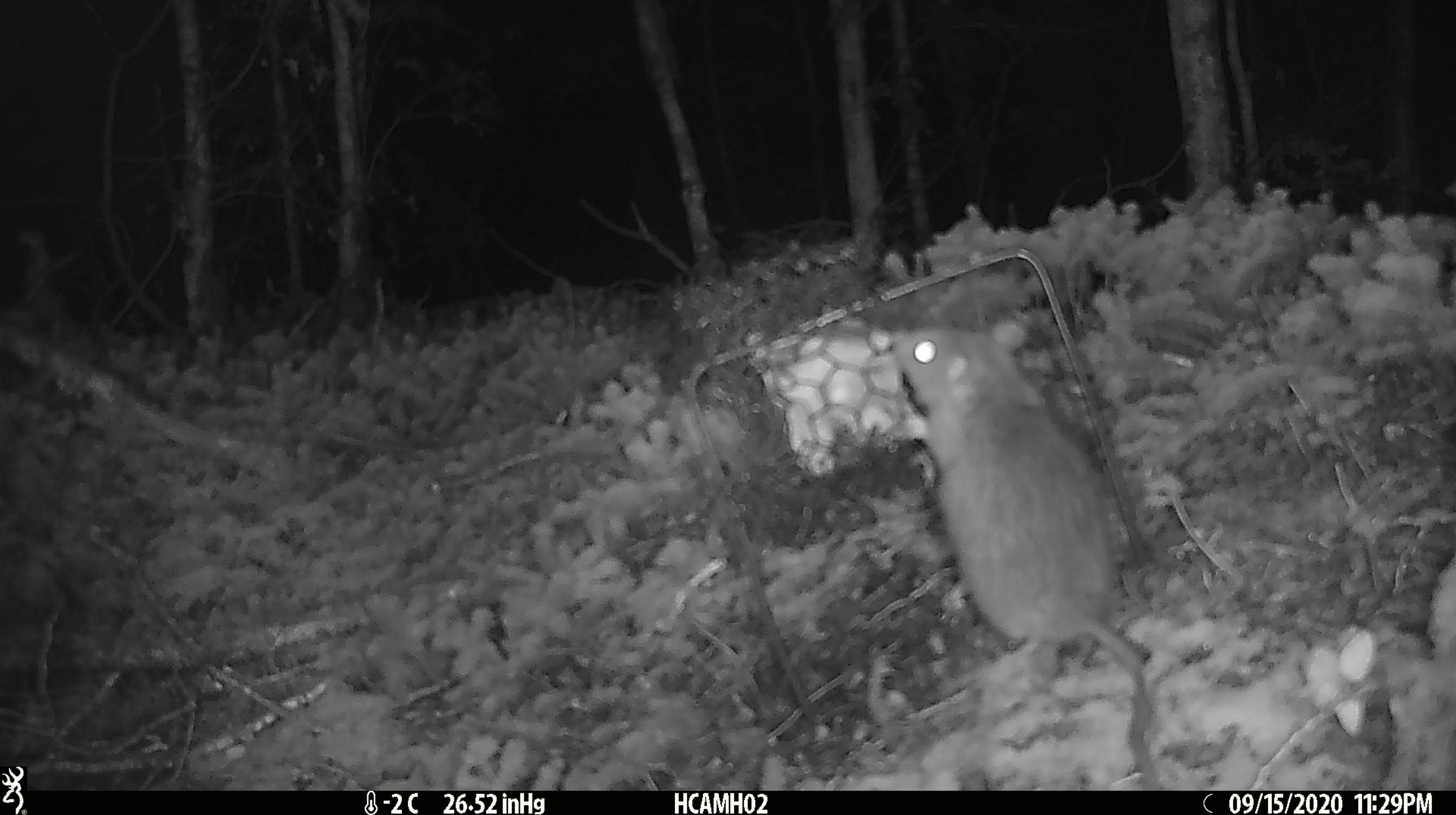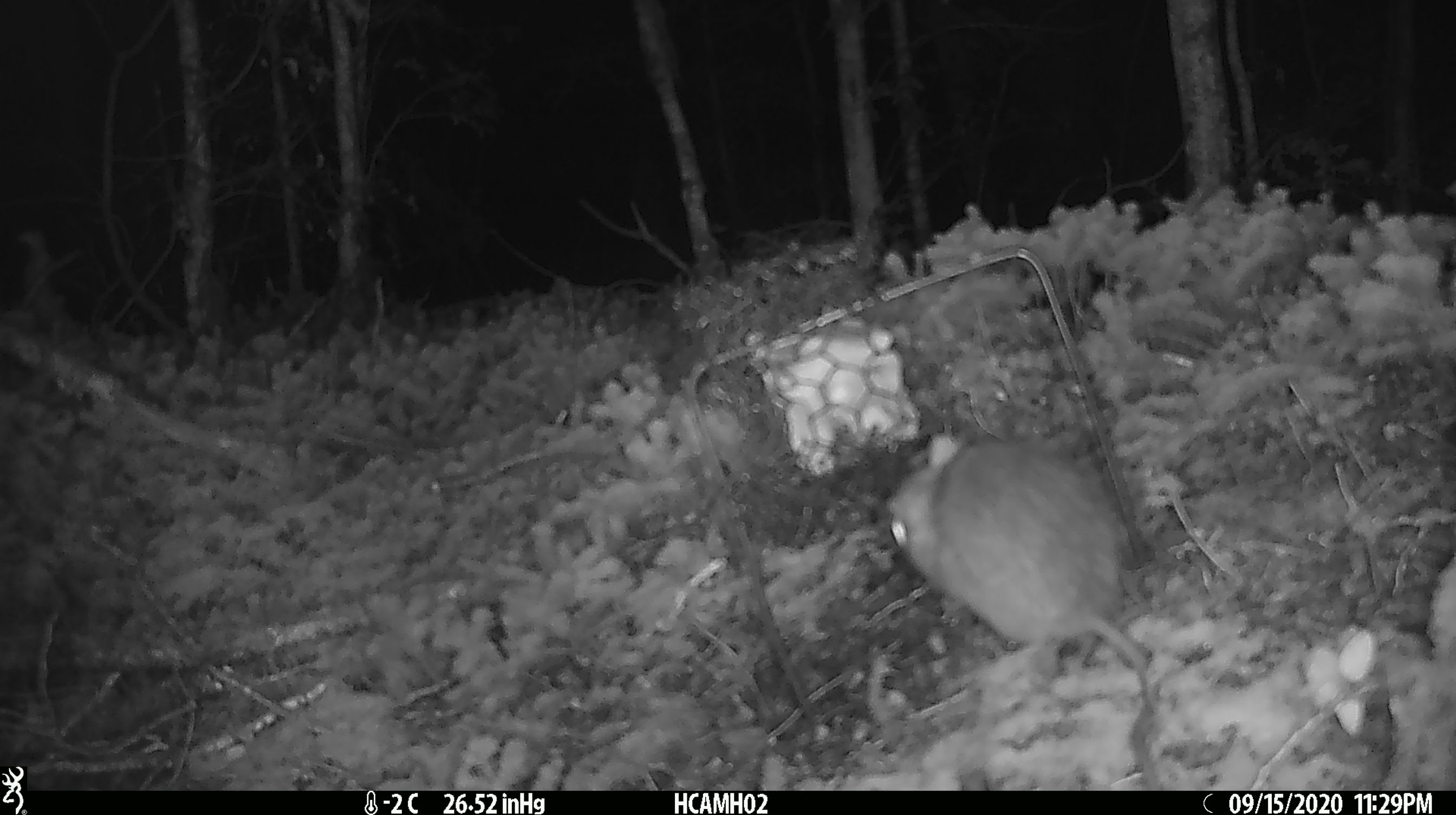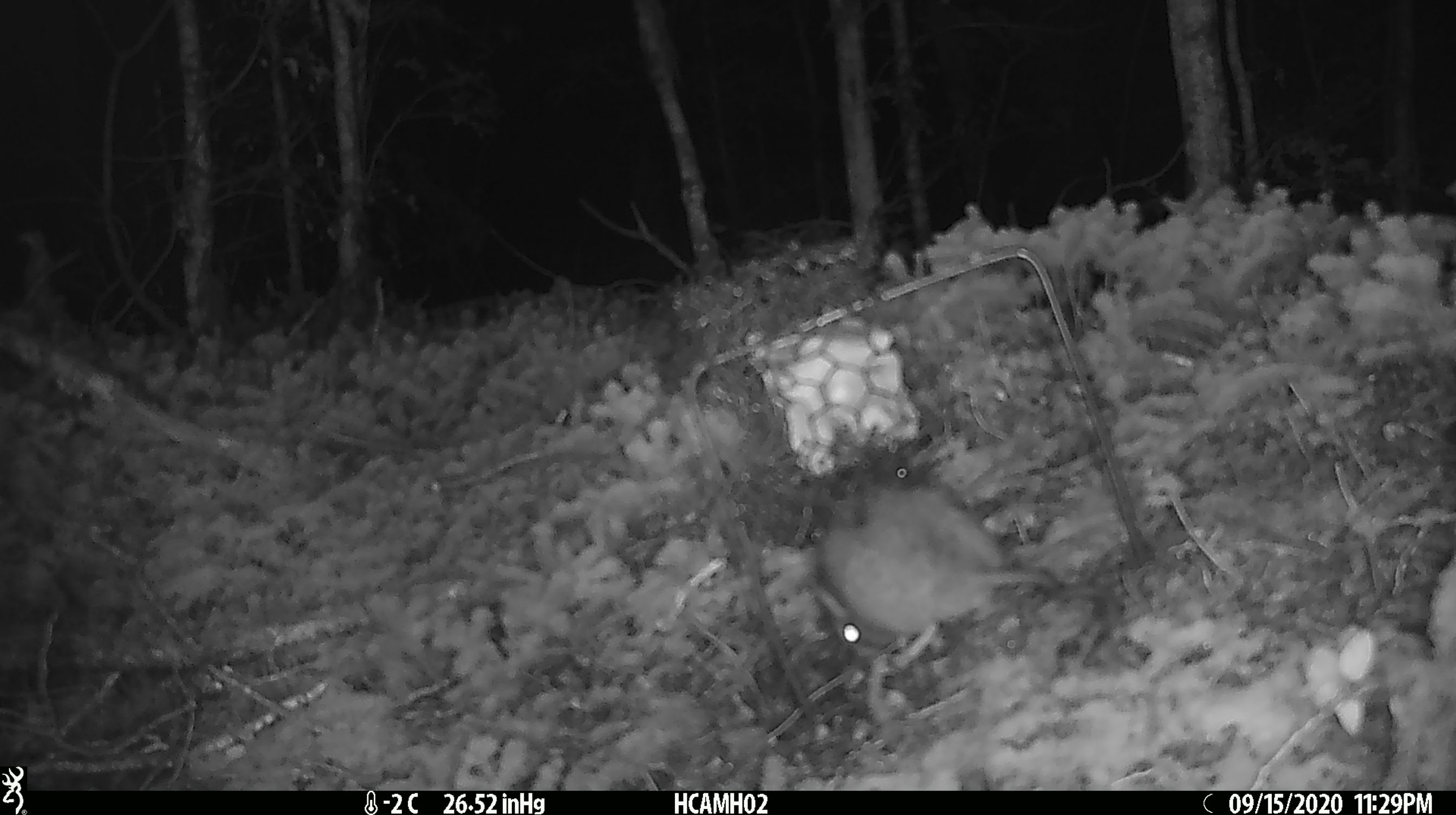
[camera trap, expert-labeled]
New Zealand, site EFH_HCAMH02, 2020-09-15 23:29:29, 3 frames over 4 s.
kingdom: Animalia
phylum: Chordata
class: Mammalia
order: Rodentia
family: Muridae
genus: Rattus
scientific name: Rattus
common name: rat